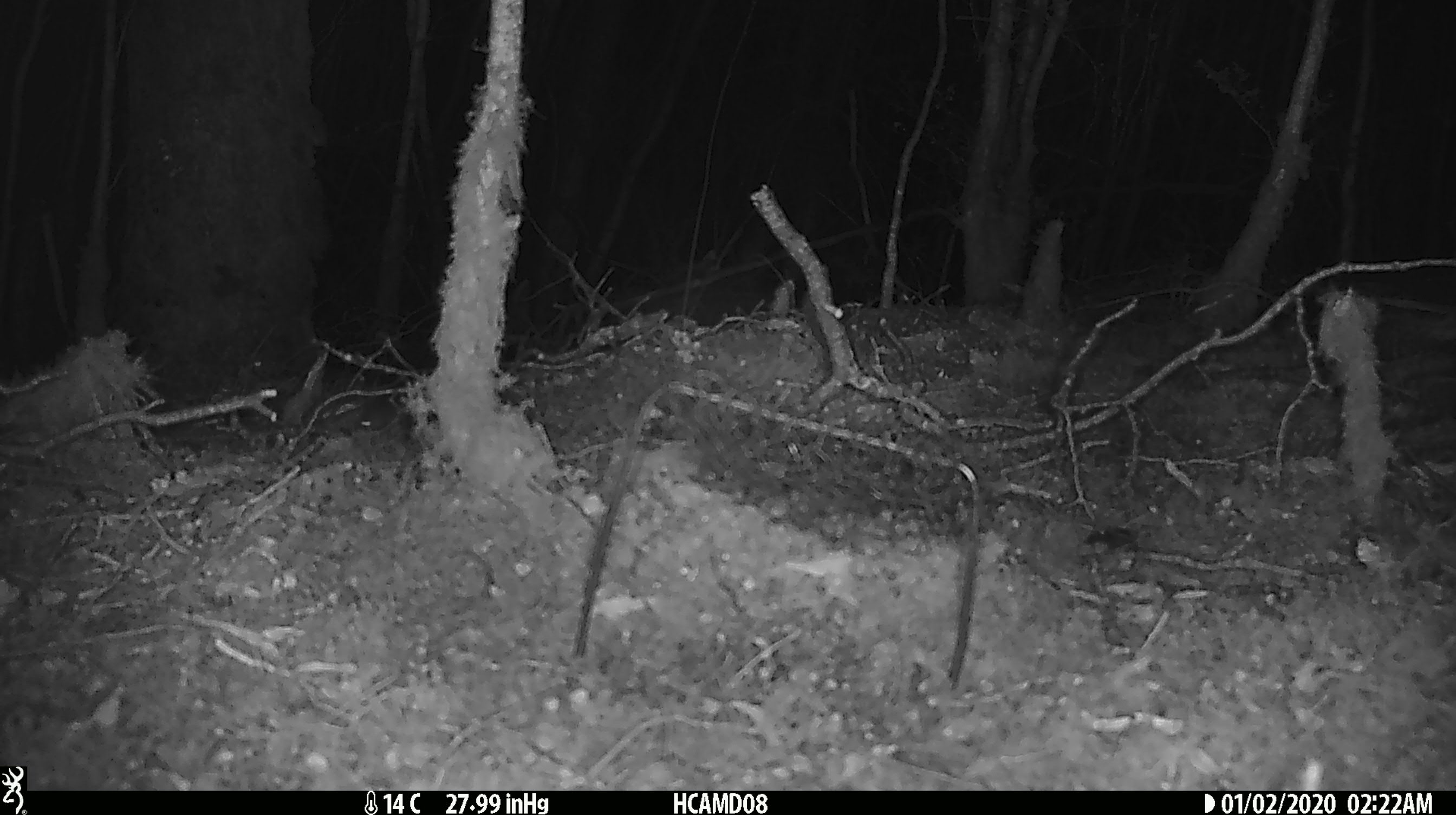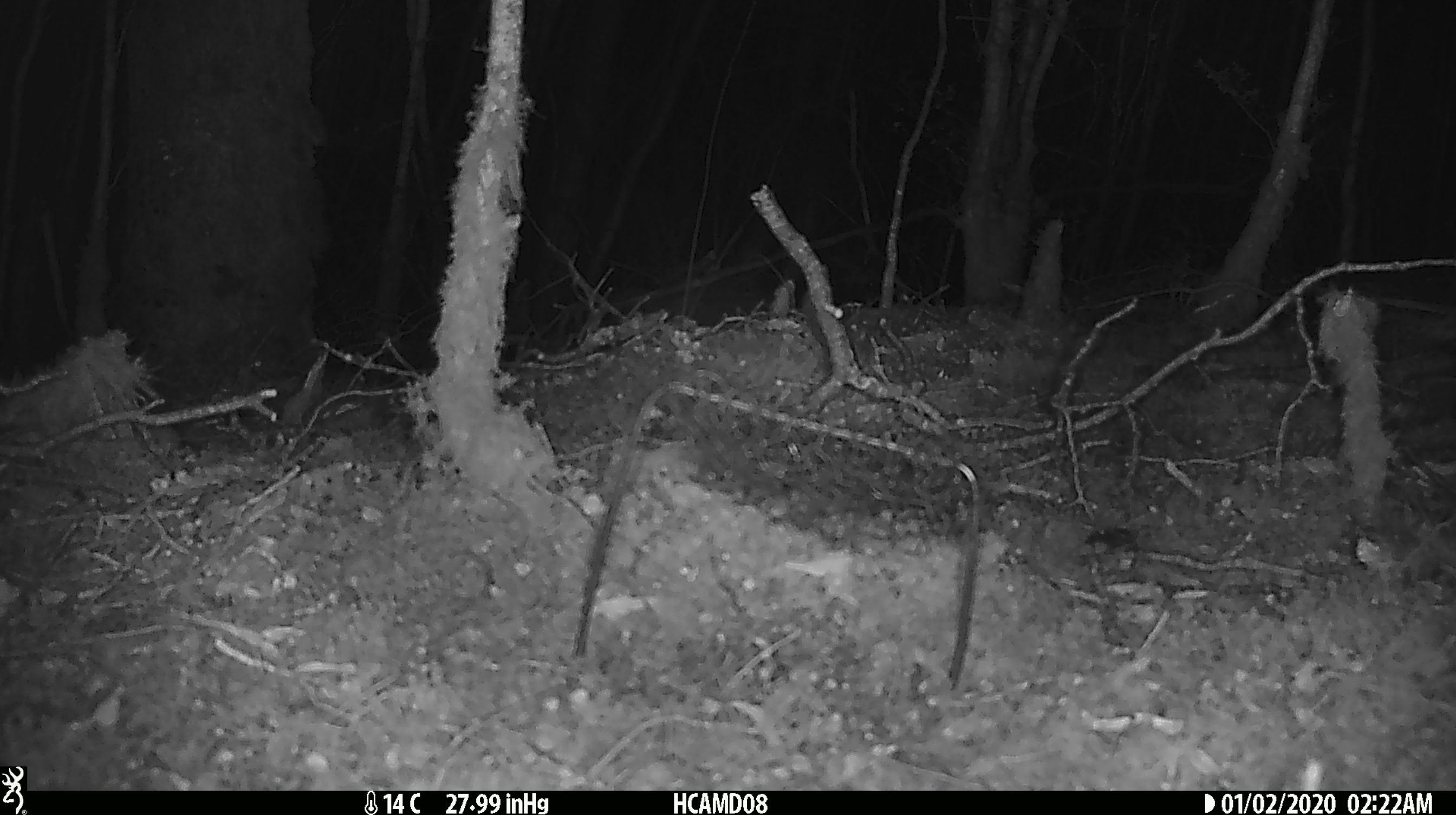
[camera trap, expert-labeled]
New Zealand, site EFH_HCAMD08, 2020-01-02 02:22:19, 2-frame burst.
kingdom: Animalia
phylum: Chordata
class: Mammalia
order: Rodentia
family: Muridae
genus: Mus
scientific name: Mus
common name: mouse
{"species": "mouse (Mus)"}